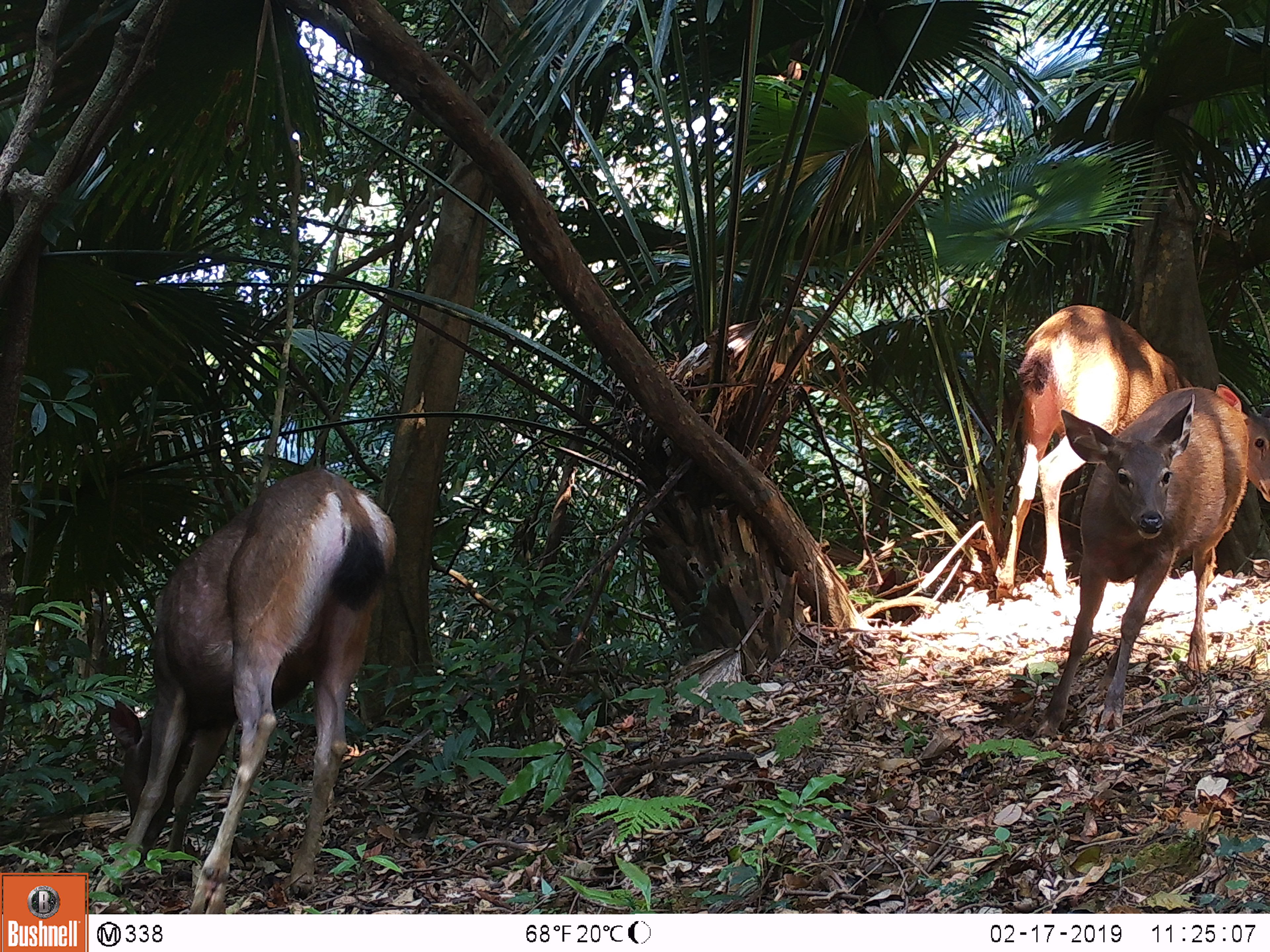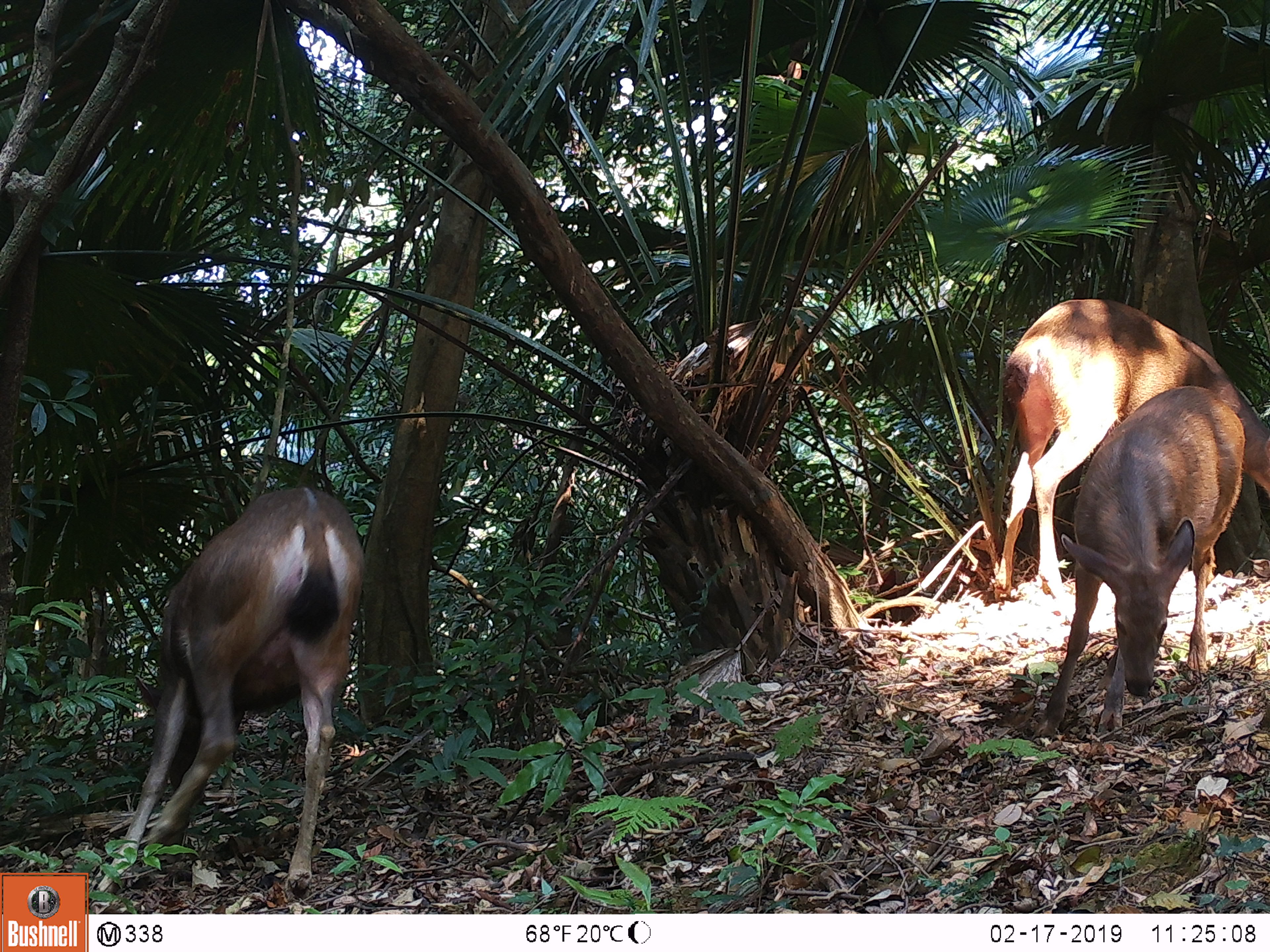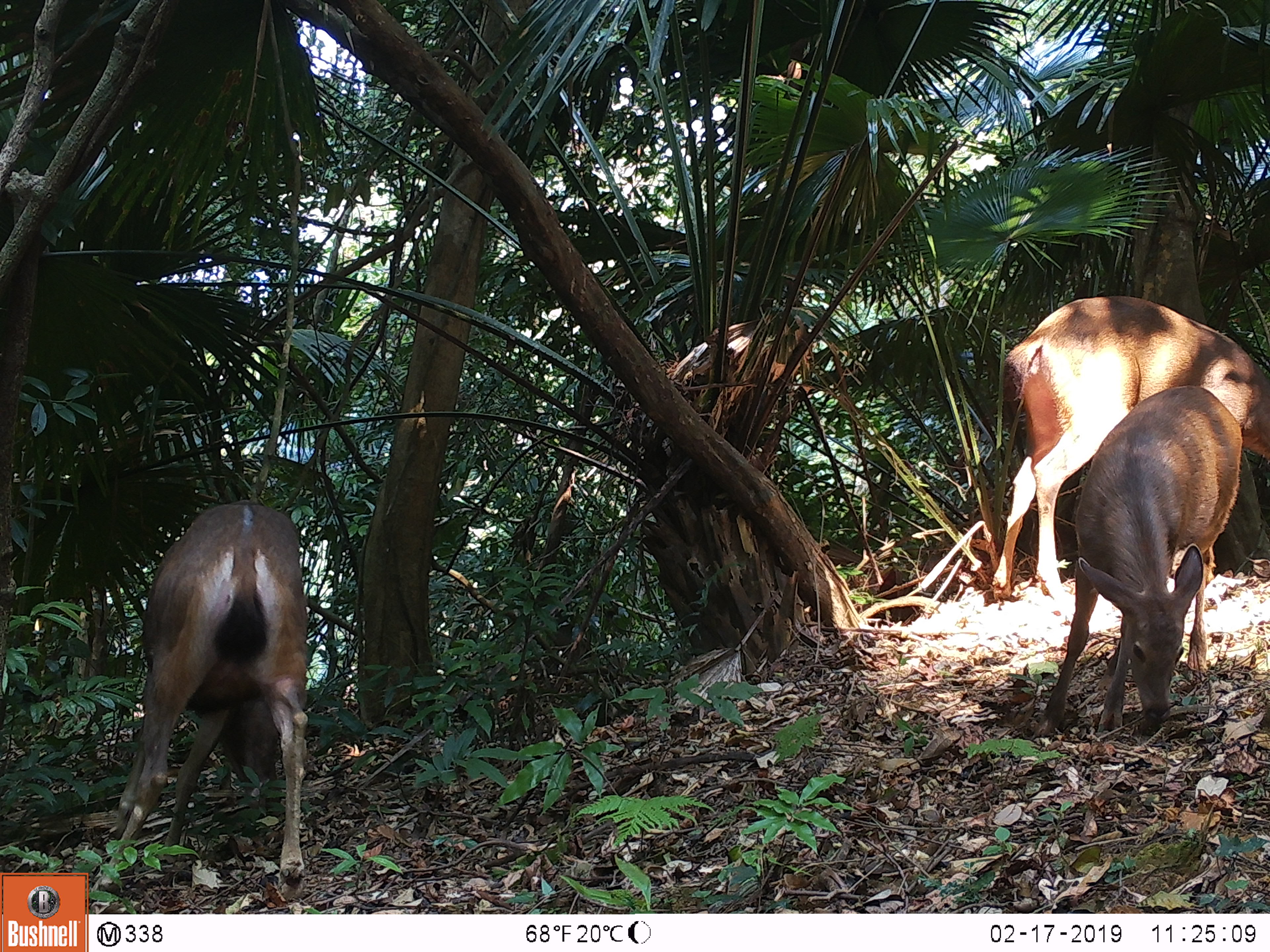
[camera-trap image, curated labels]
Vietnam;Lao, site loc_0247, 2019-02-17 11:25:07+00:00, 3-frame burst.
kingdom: Animalia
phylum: Chordata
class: Mammalia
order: Artiodactyla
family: Cervidae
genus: Rusa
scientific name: Rusa unicolor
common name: sambar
Sambar (Rusa unicolor). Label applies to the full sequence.